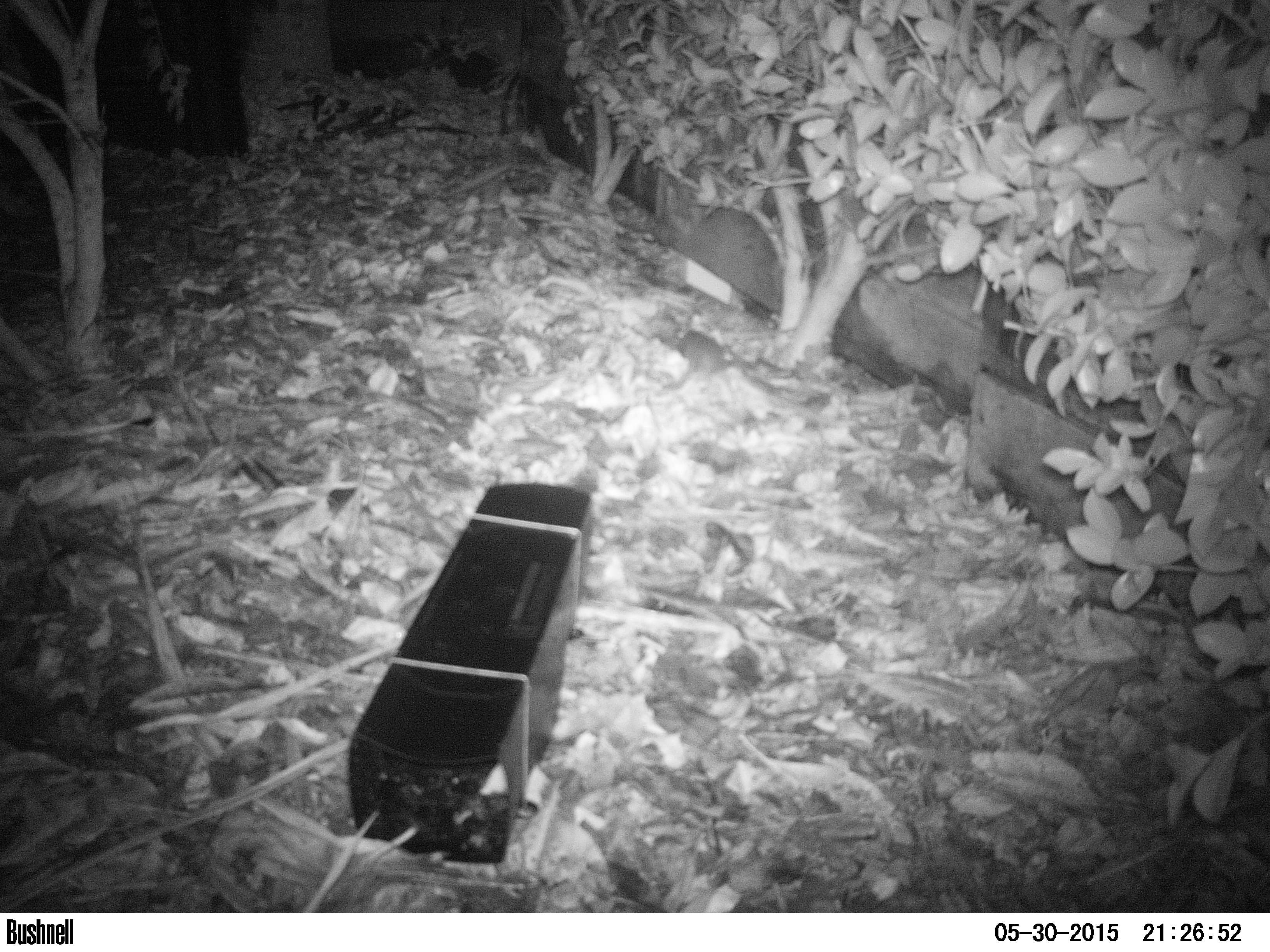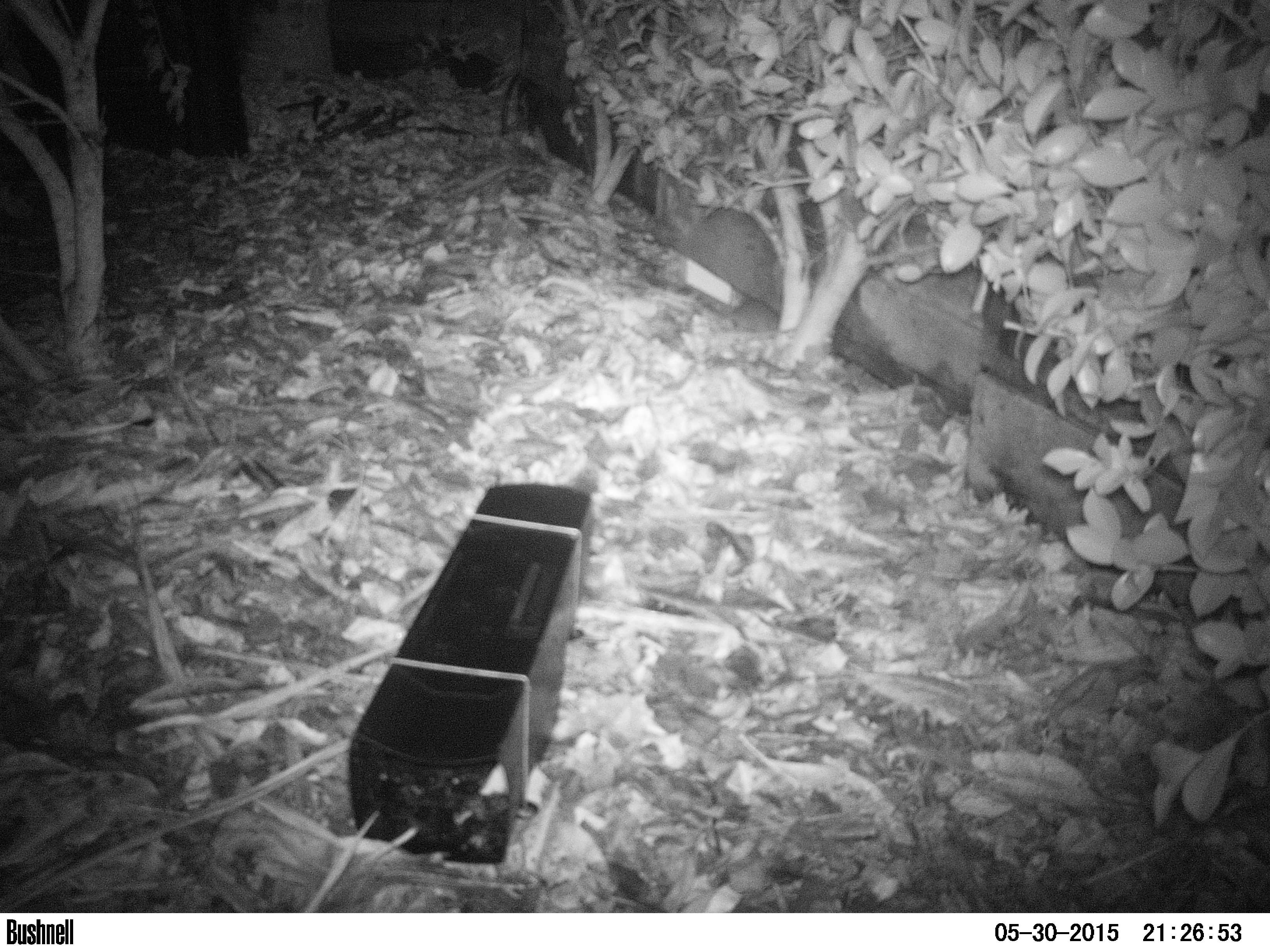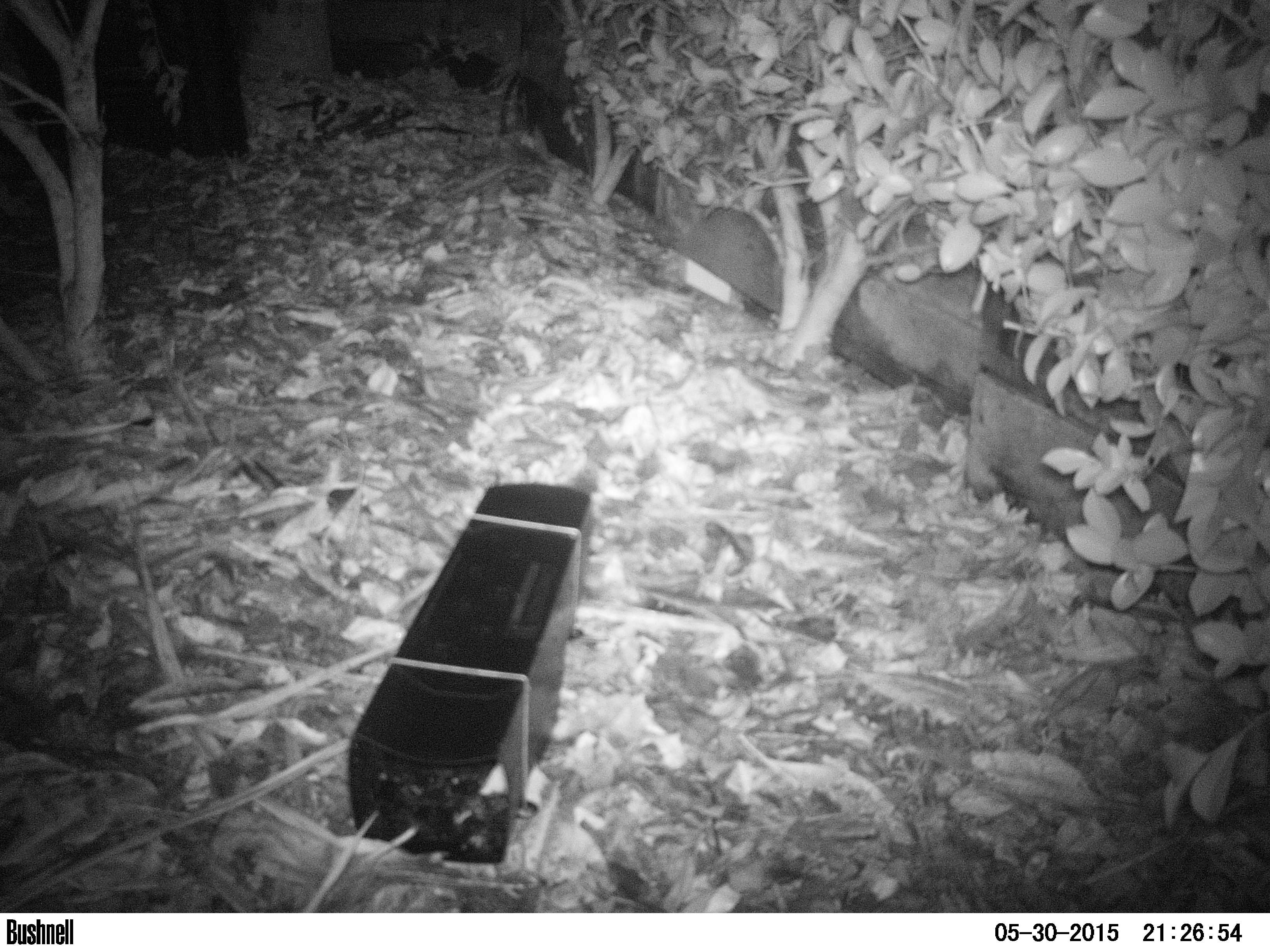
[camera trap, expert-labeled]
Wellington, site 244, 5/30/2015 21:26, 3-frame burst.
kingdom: Animalia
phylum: Chordata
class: Mammalia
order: Rodentia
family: Muridae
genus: Rattus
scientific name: Rattus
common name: rat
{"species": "rat (Rattus)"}